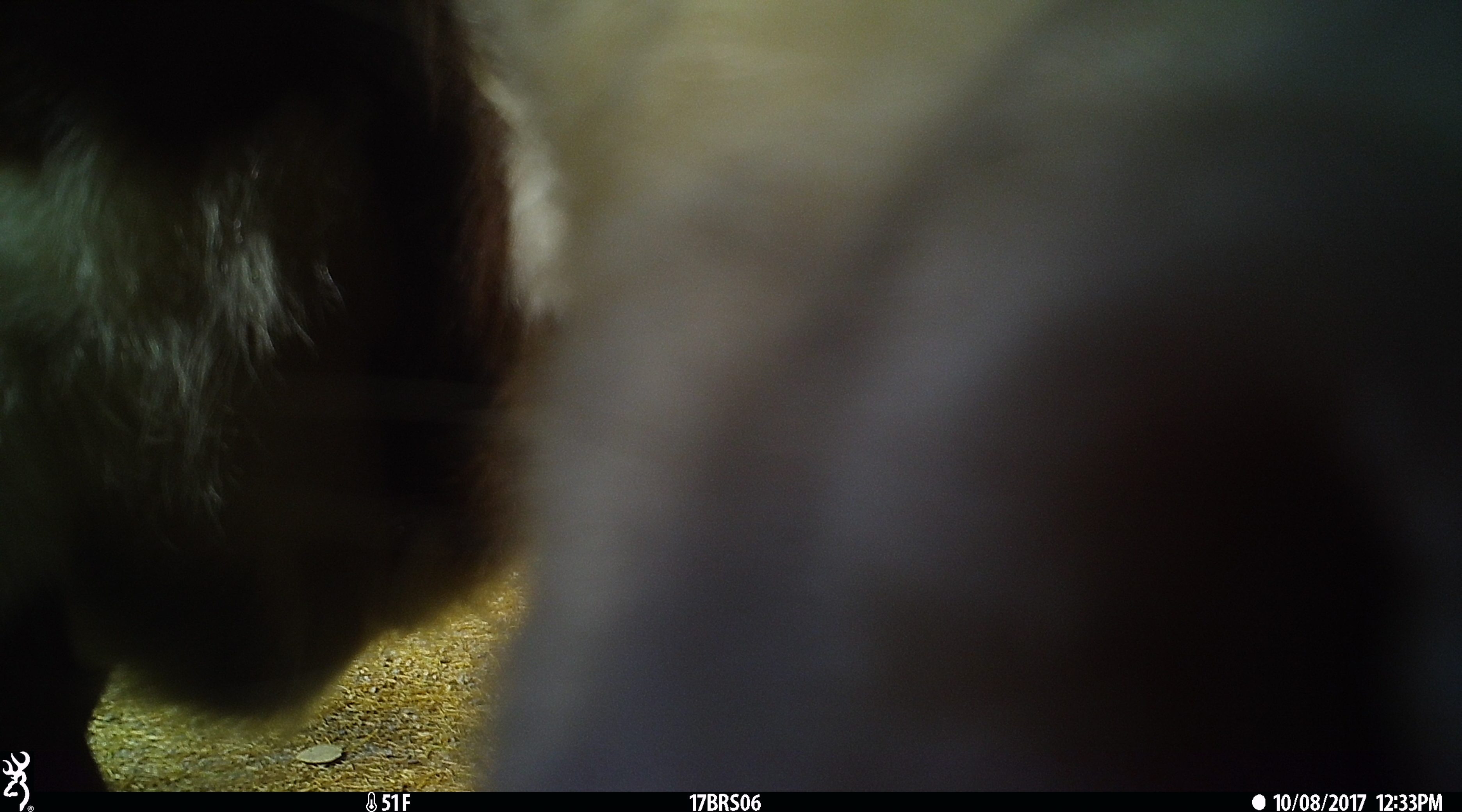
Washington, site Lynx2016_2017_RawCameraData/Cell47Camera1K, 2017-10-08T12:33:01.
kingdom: Animalia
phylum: Chordata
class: Mammalia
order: Artiodactyla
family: Bovidae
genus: Bos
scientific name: Bos taurus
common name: domestic cattle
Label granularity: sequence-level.